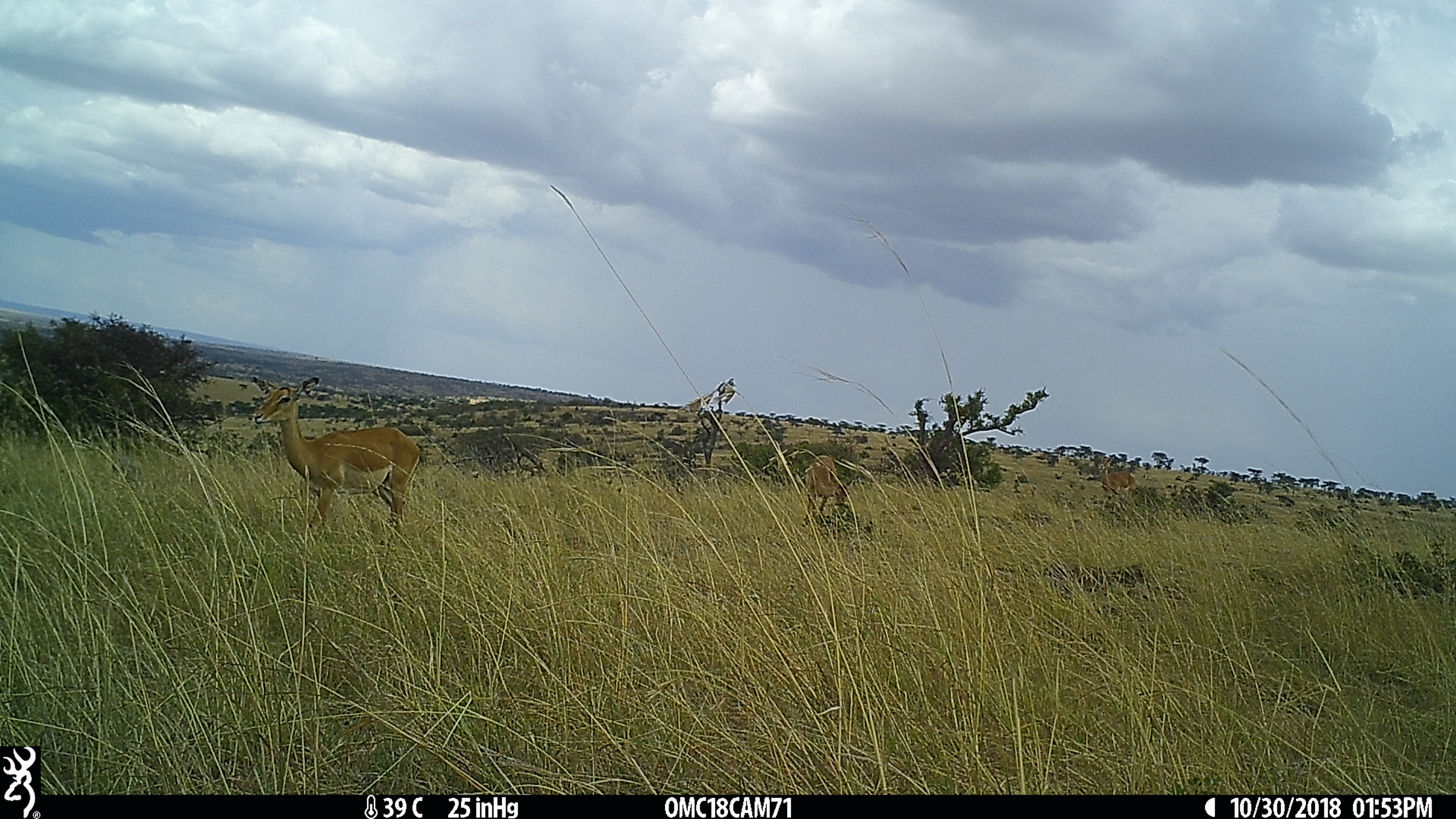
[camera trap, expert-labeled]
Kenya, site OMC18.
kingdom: Animalia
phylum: Chordata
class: Mammalia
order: Artiodactyla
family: Bovidae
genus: Aepyceros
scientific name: Aepyceros melampus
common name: impala